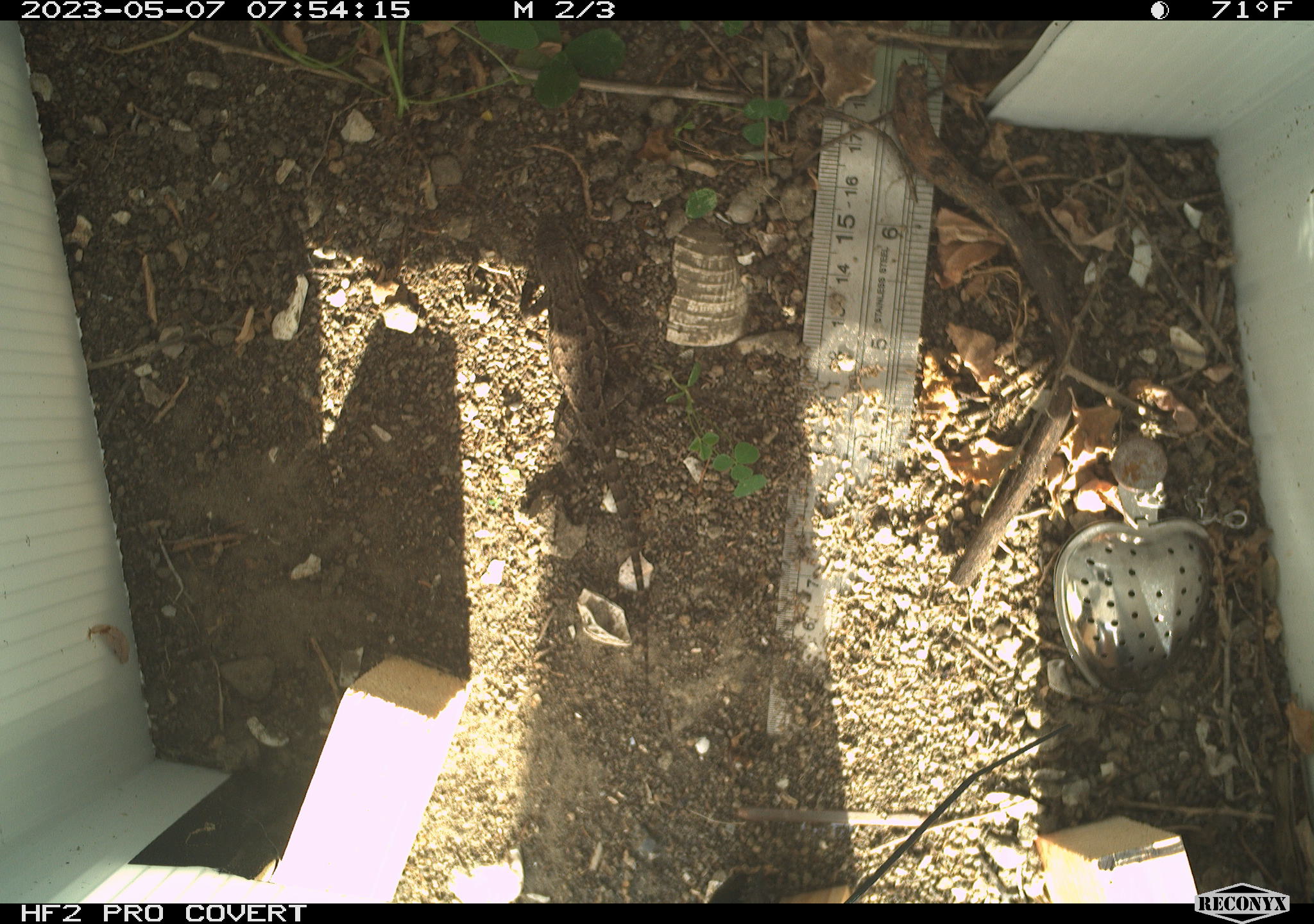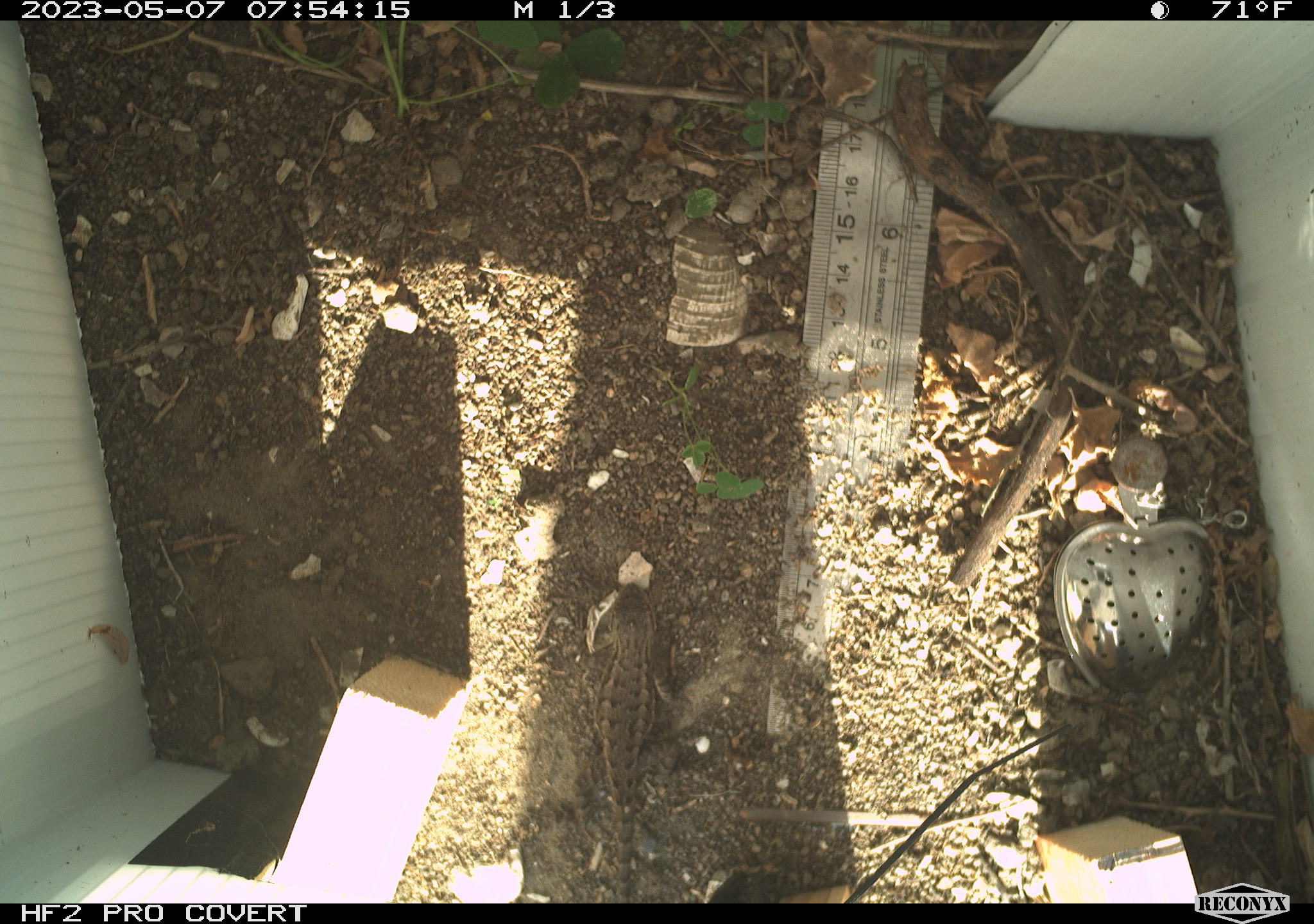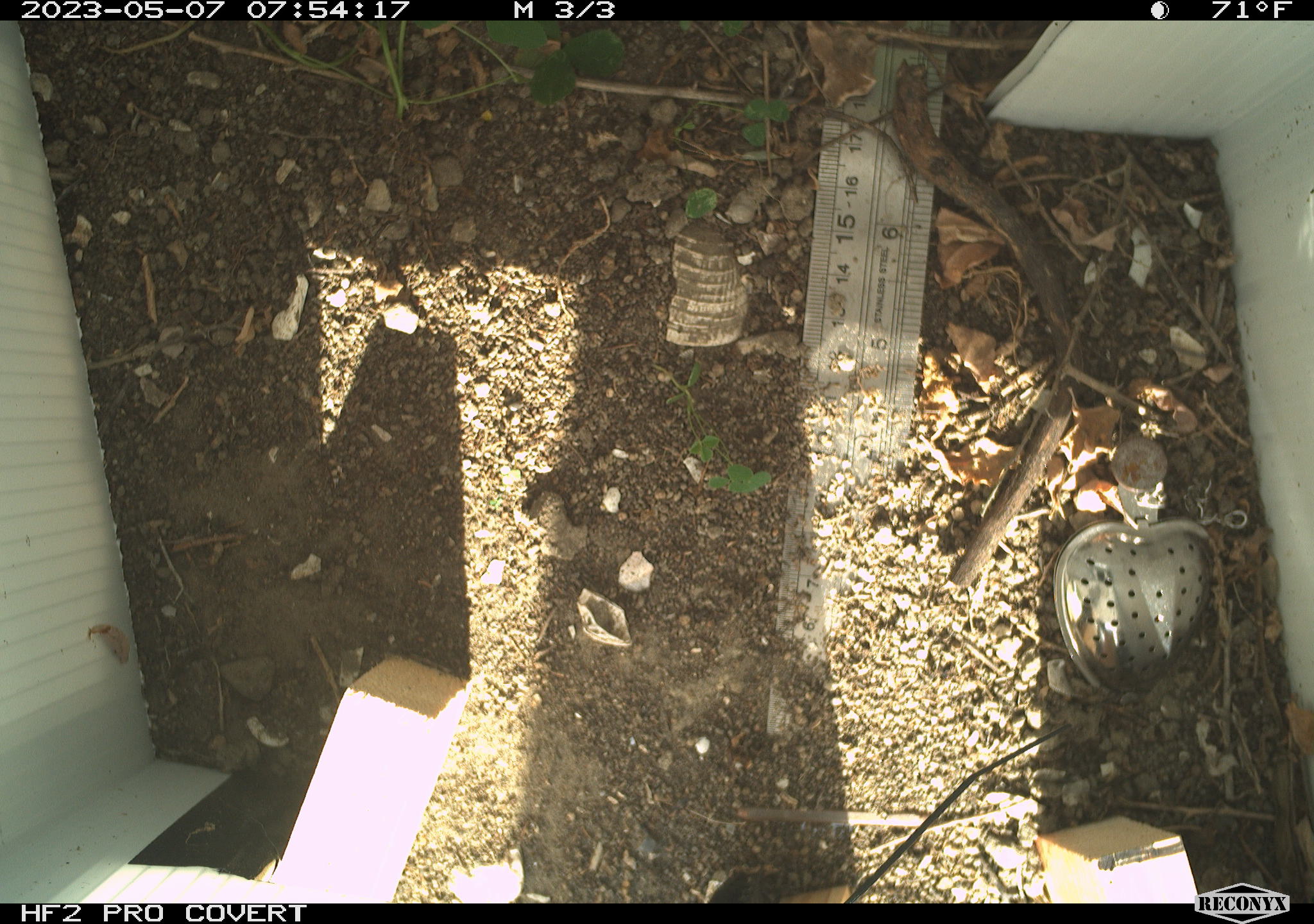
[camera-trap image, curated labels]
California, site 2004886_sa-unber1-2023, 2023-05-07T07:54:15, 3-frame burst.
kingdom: Animalia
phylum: Chordata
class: Reptilia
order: Squamata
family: Phrynosomatidae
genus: Sceloporus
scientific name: Sceloporus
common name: spiny lizards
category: sceloporus species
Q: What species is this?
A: Sceloporus species (spiny lizards) (Sceloporus).